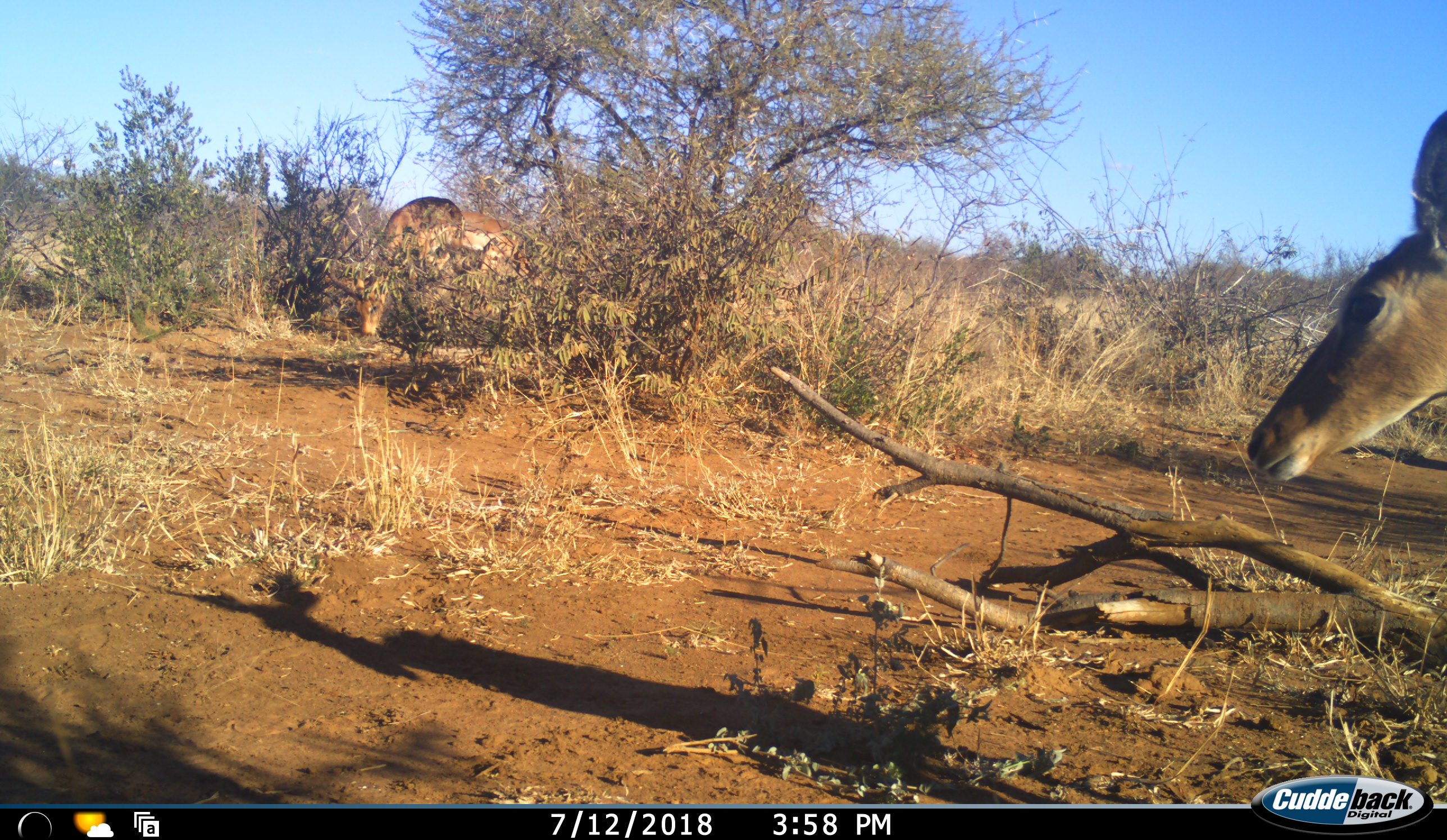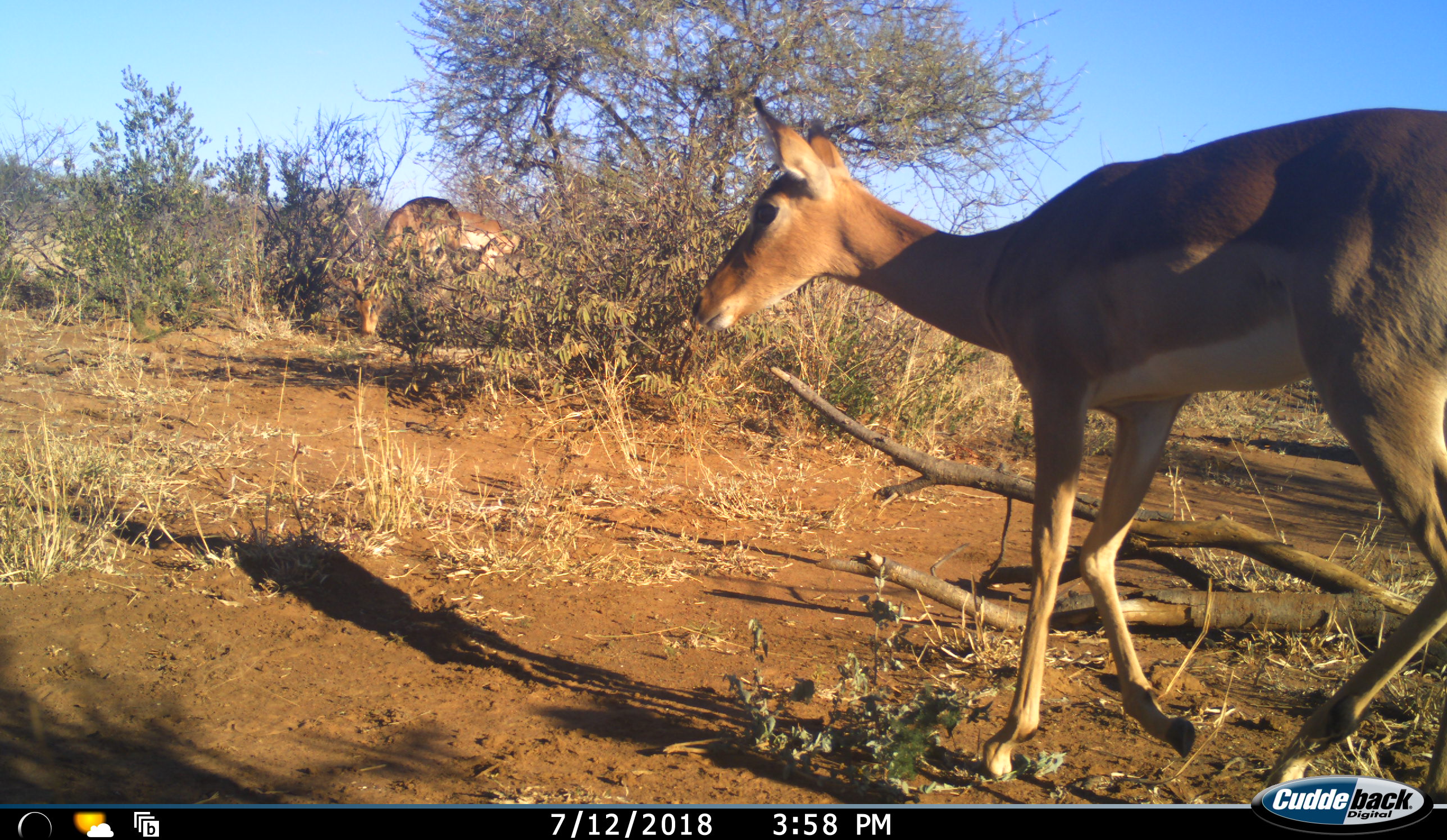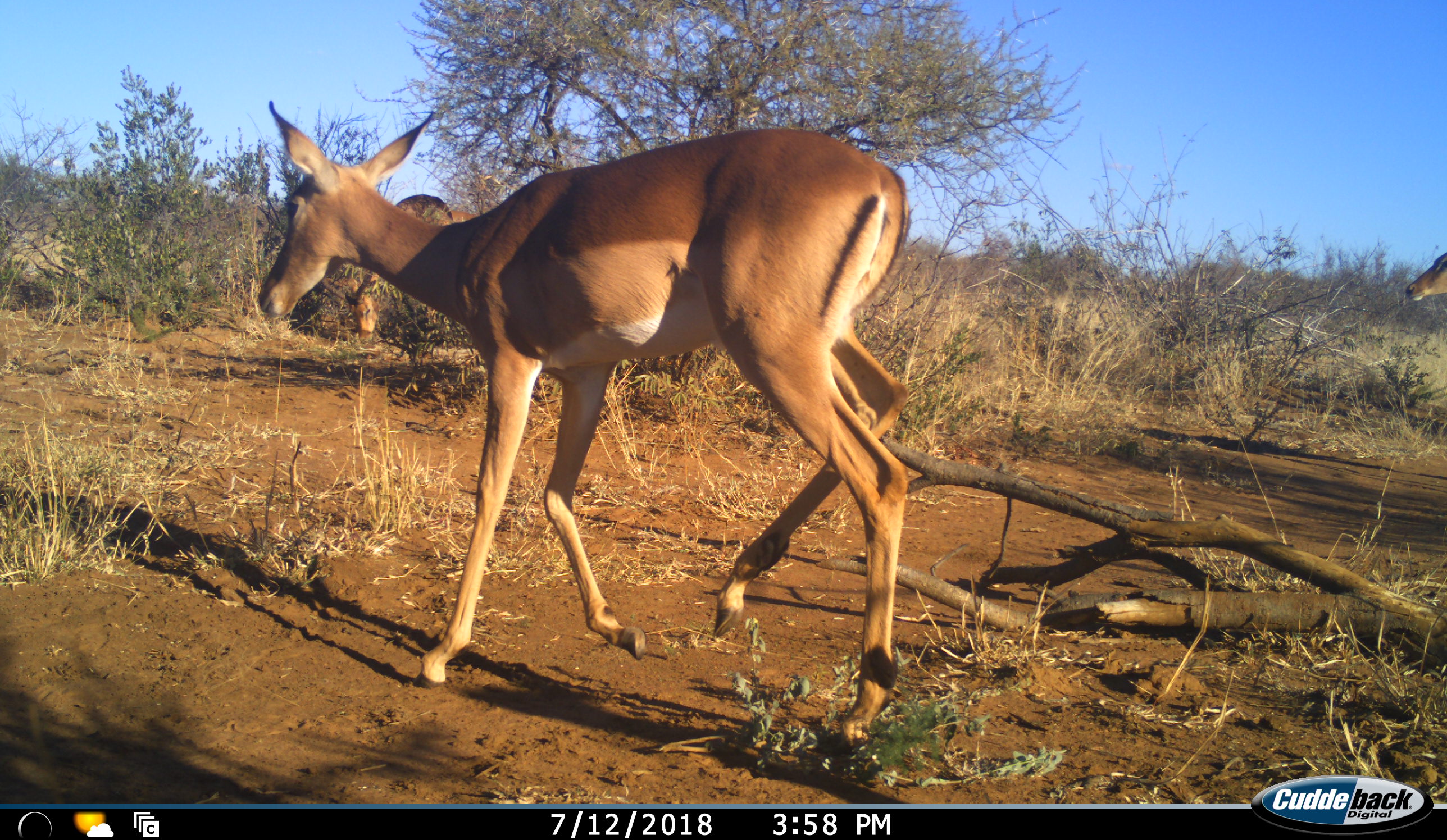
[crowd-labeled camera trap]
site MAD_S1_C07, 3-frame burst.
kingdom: Animalia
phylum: Chordata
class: Mammalia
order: Artiodactyla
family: Bovidae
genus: Aepyceros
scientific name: Aepyceros melampus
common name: impala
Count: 3.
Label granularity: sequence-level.